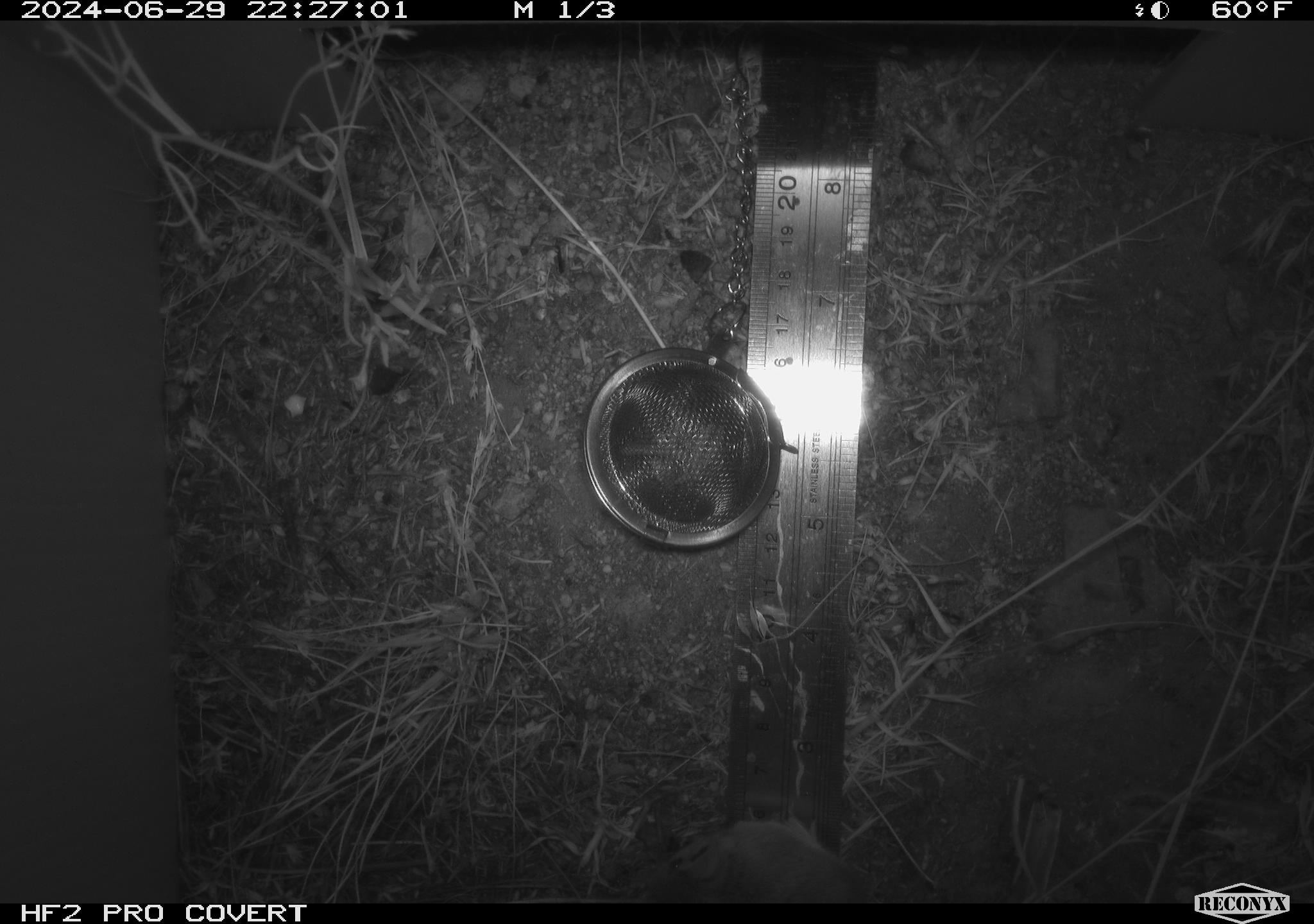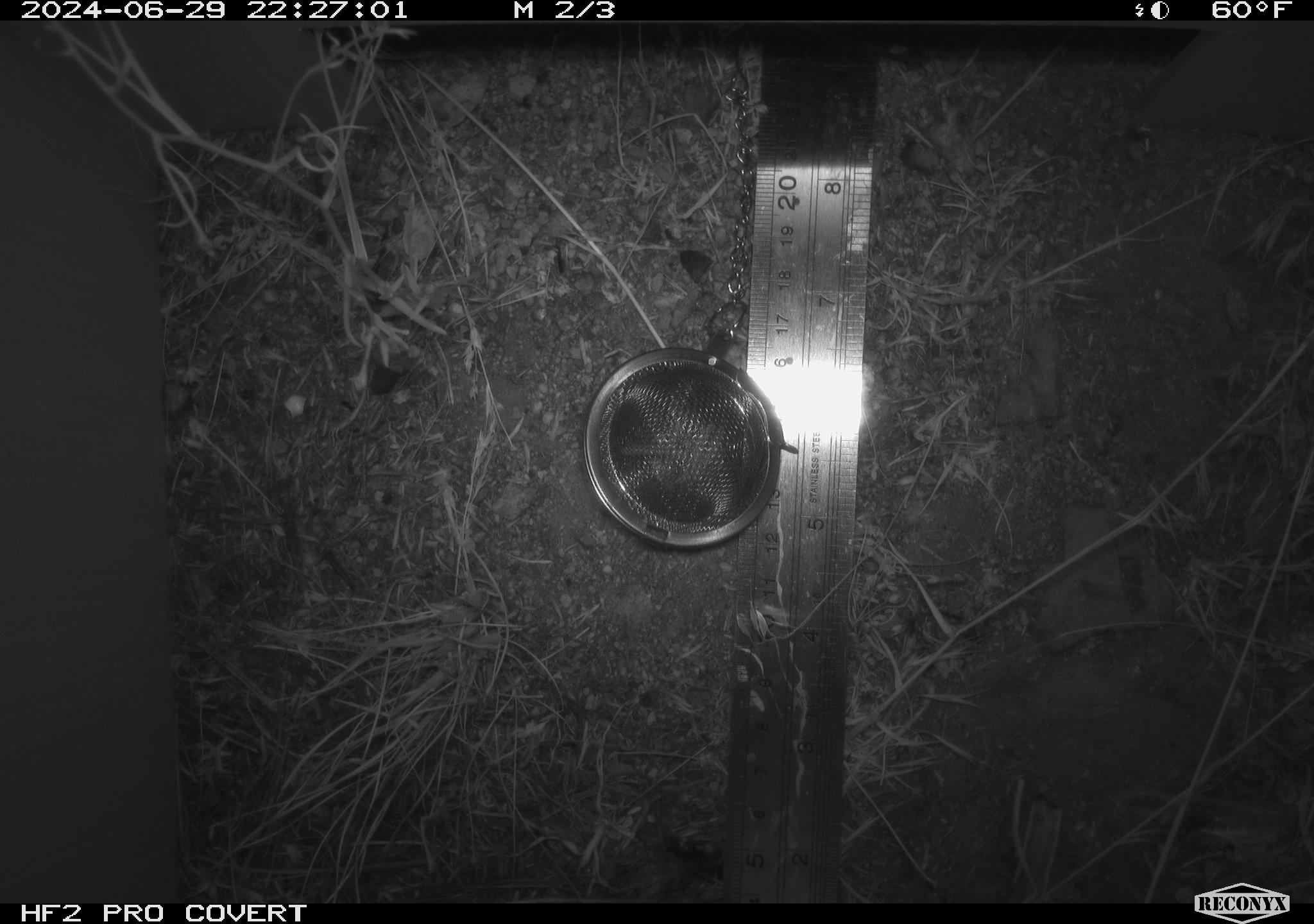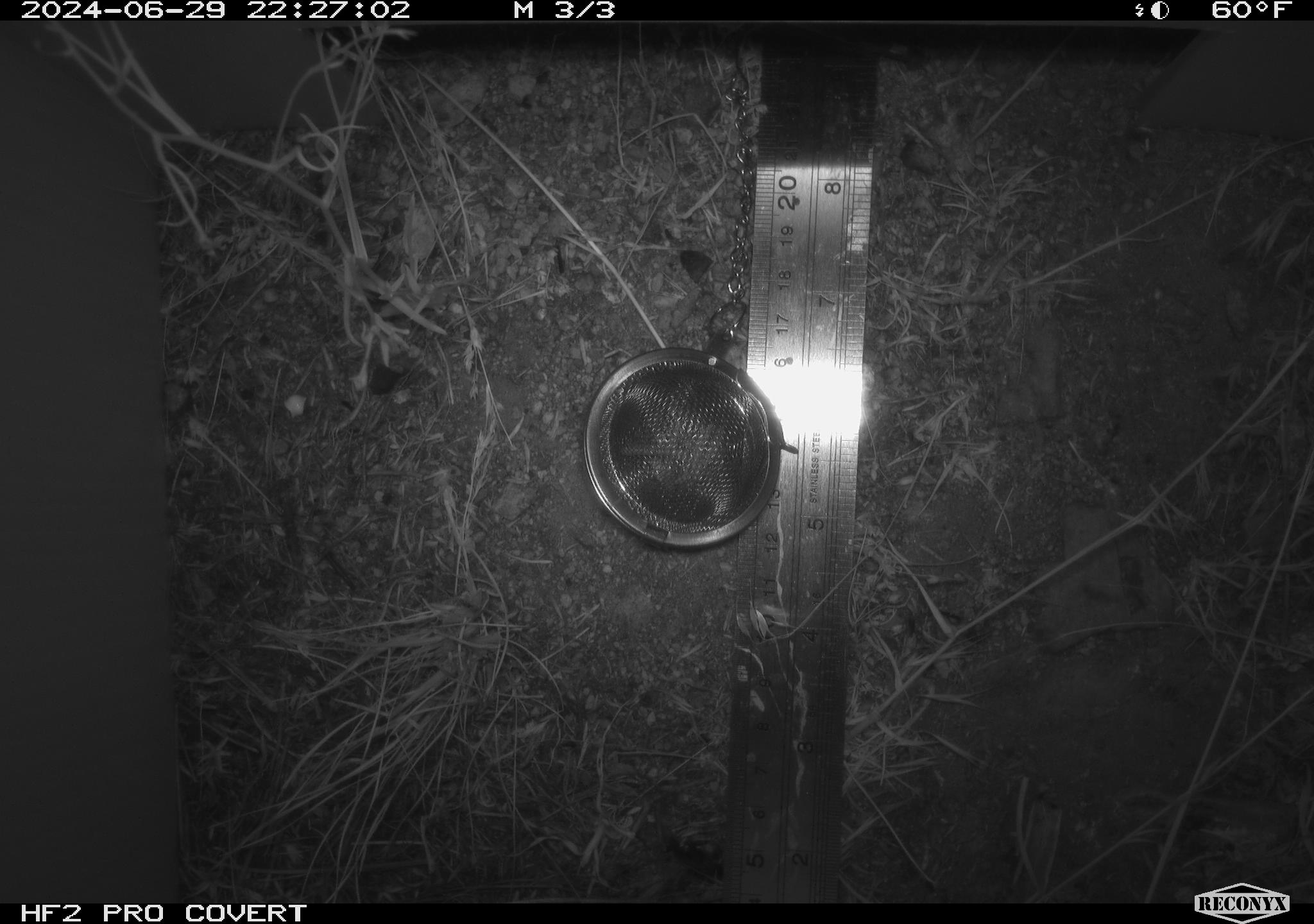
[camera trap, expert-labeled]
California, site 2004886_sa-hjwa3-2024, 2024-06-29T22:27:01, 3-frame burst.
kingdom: Animalia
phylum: Chordata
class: Mammalia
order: Rodentia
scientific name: Rodentia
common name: rodent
Rodent (Rodentia).